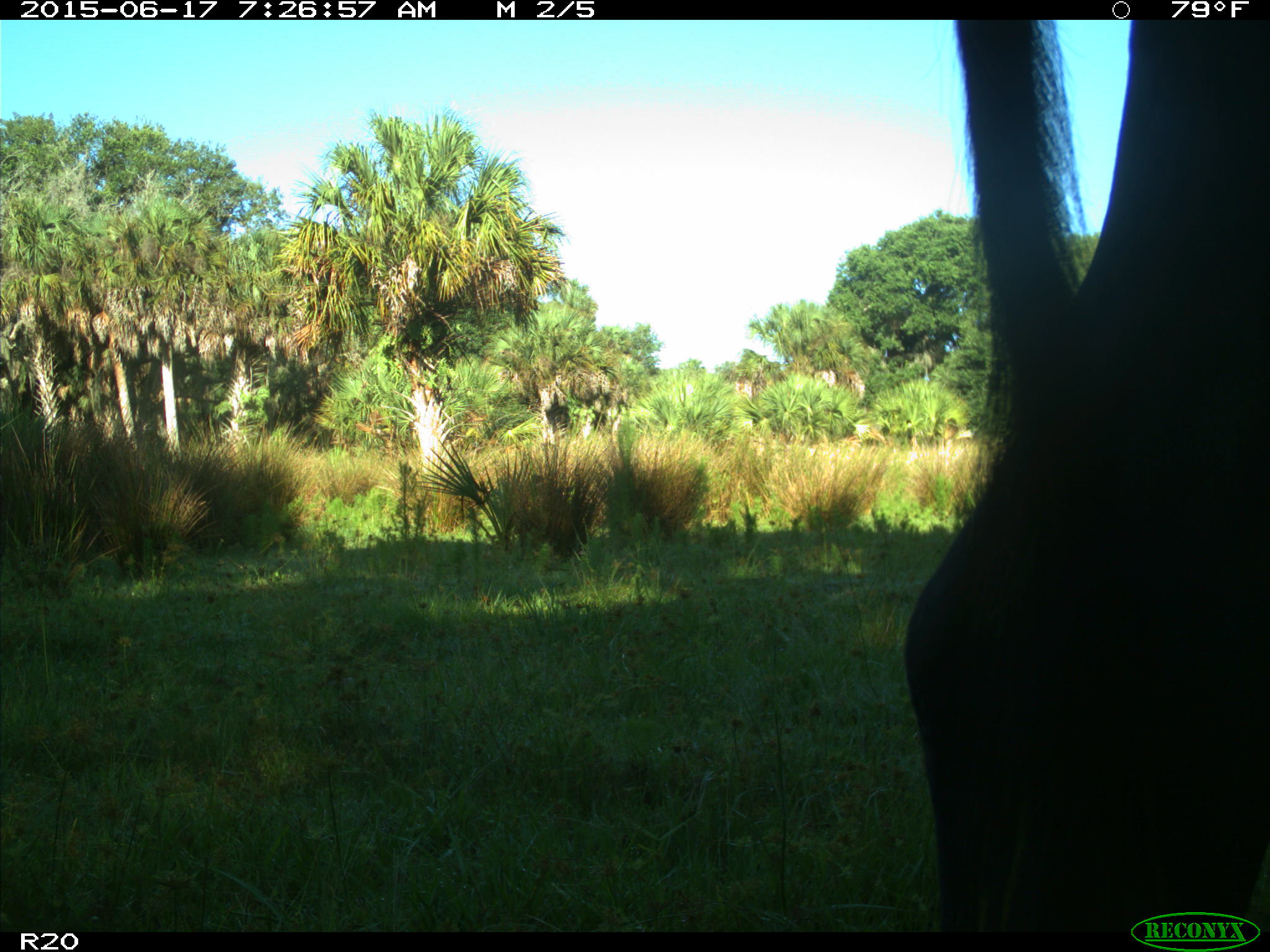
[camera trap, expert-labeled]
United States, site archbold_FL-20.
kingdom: Animalia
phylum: Chordata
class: Mammalia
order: Artiodactyla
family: Bovidae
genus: Bos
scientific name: Bos taurus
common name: domestic cow